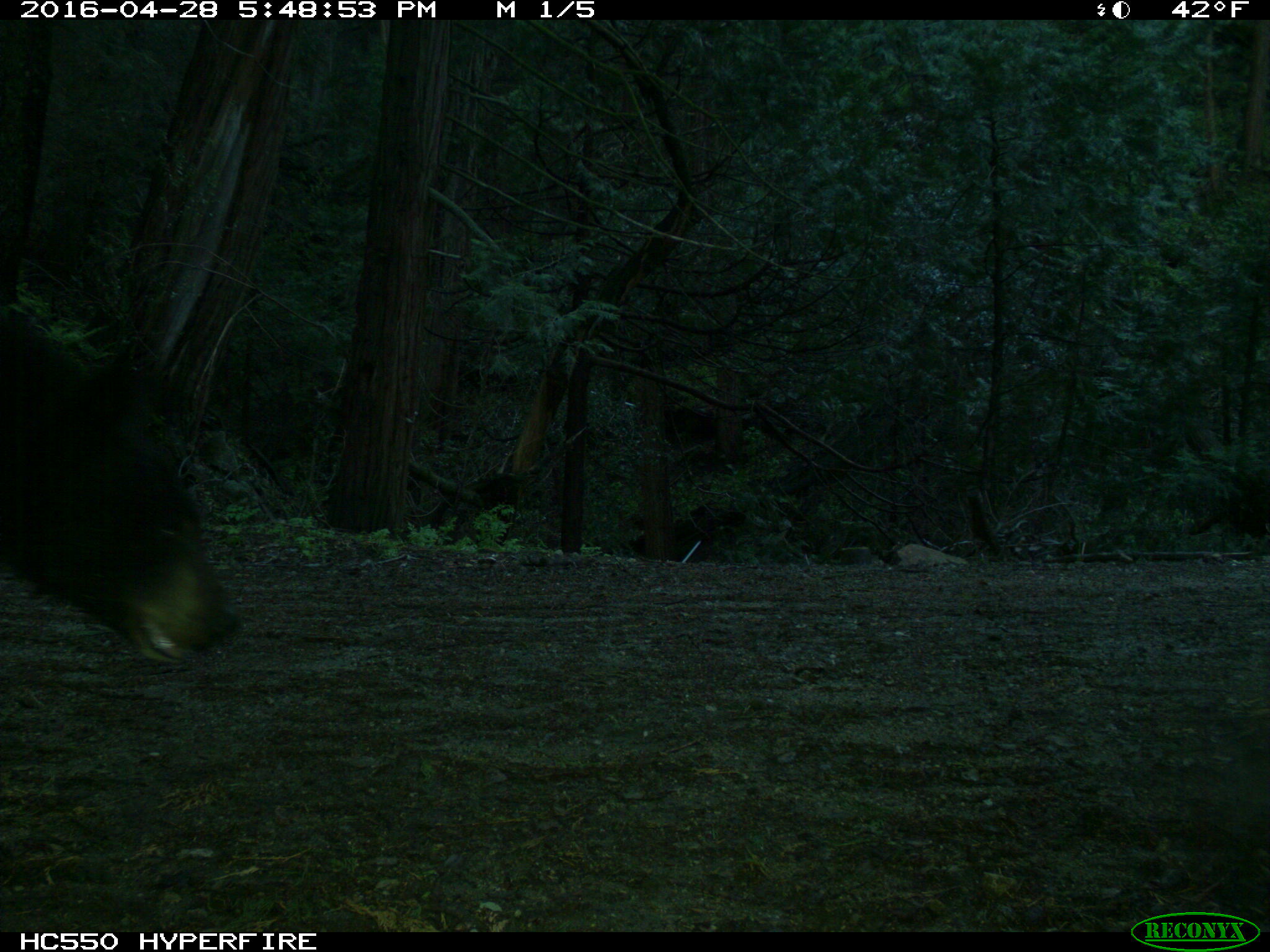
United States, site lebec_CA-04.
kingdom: Animalia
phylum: Chordata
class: Mammalia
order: Carnivora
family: Ursidae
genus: Ursus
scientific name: Ursus americanus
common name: american black bear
Ursus americanus (american black bear).